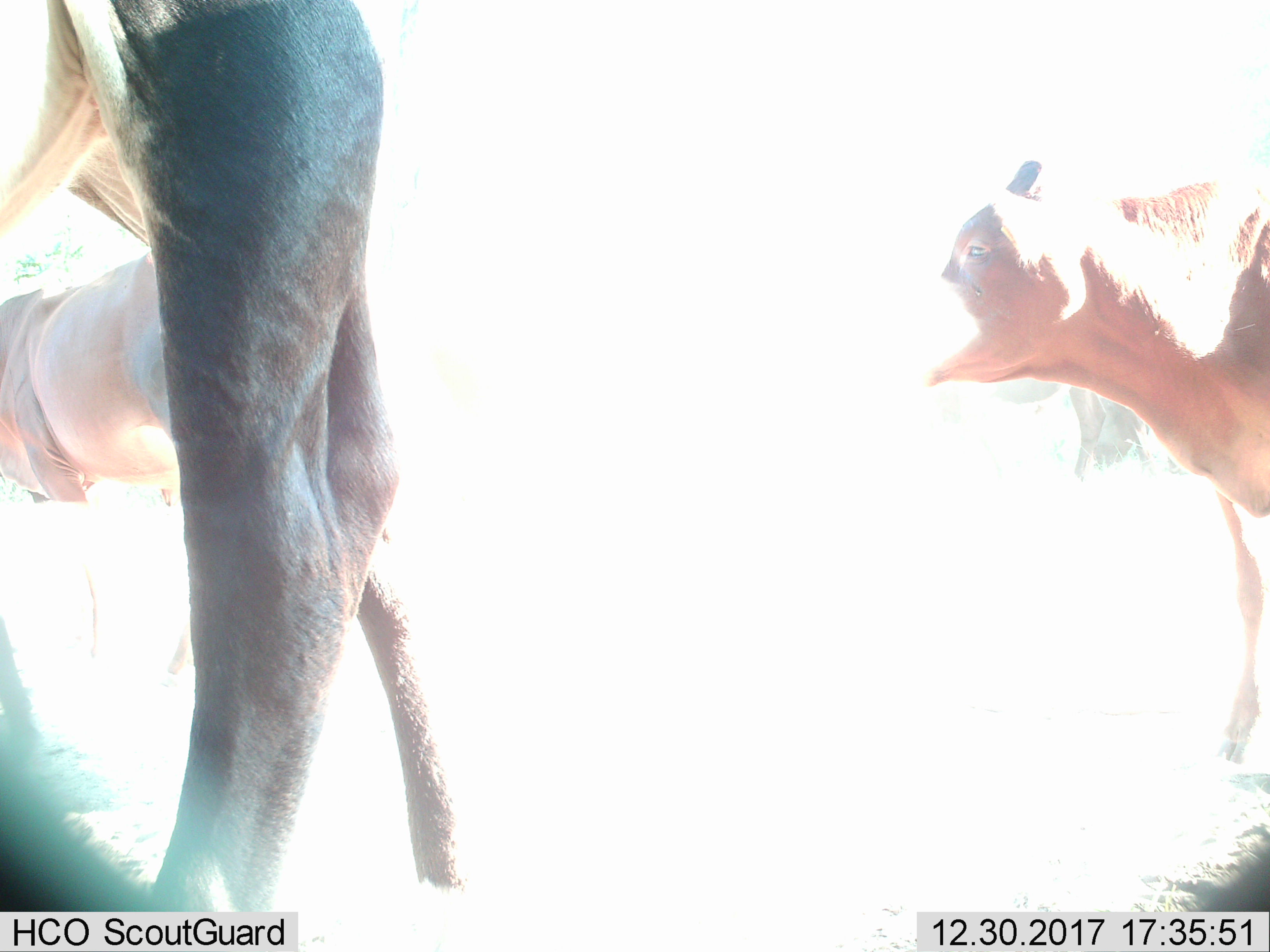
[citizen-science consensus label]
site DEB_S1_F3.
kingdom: Animalia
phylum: Chordata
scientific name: Vertebrata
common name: domestic animal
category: domesticanimal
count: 4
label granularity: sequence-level